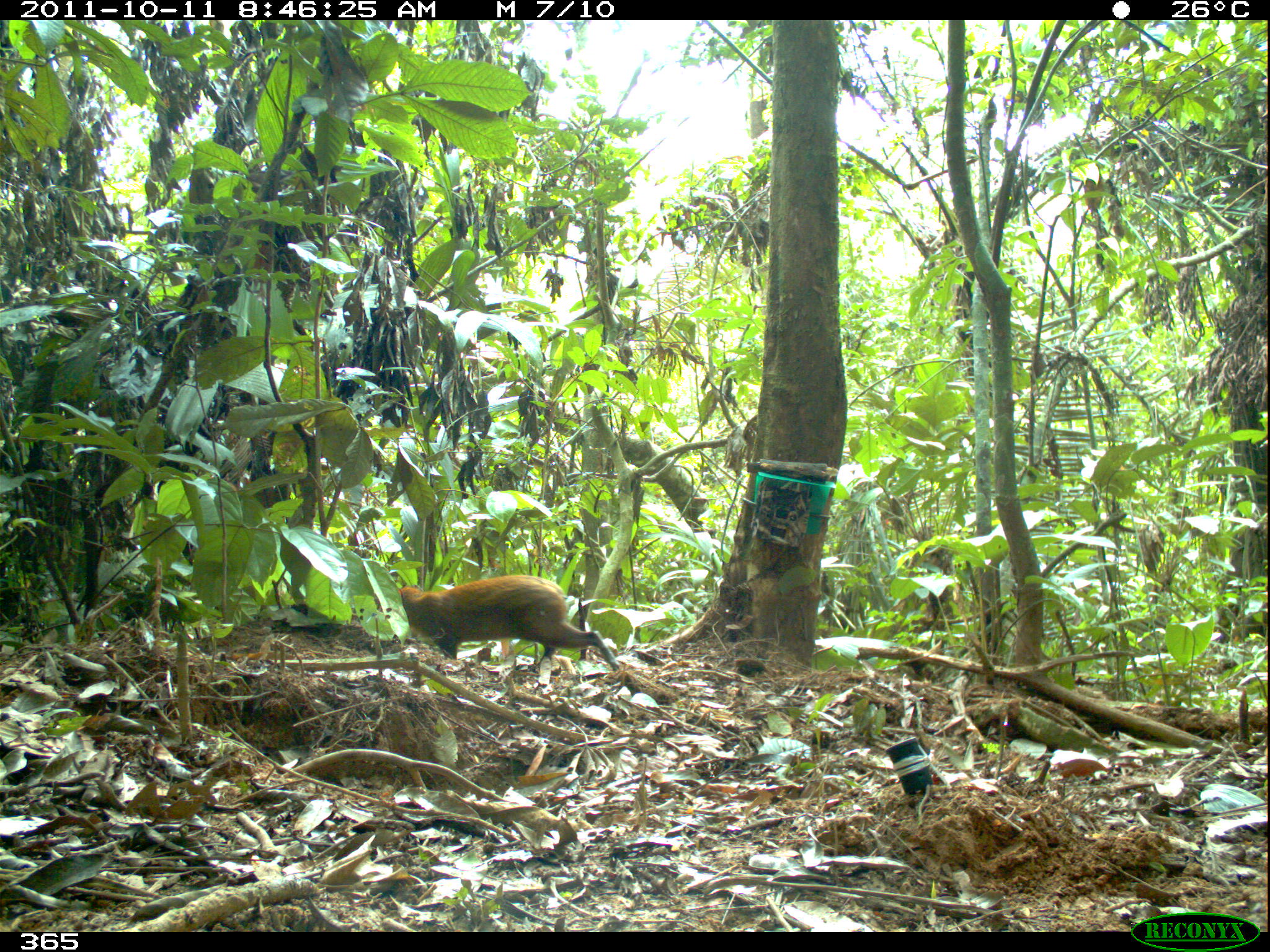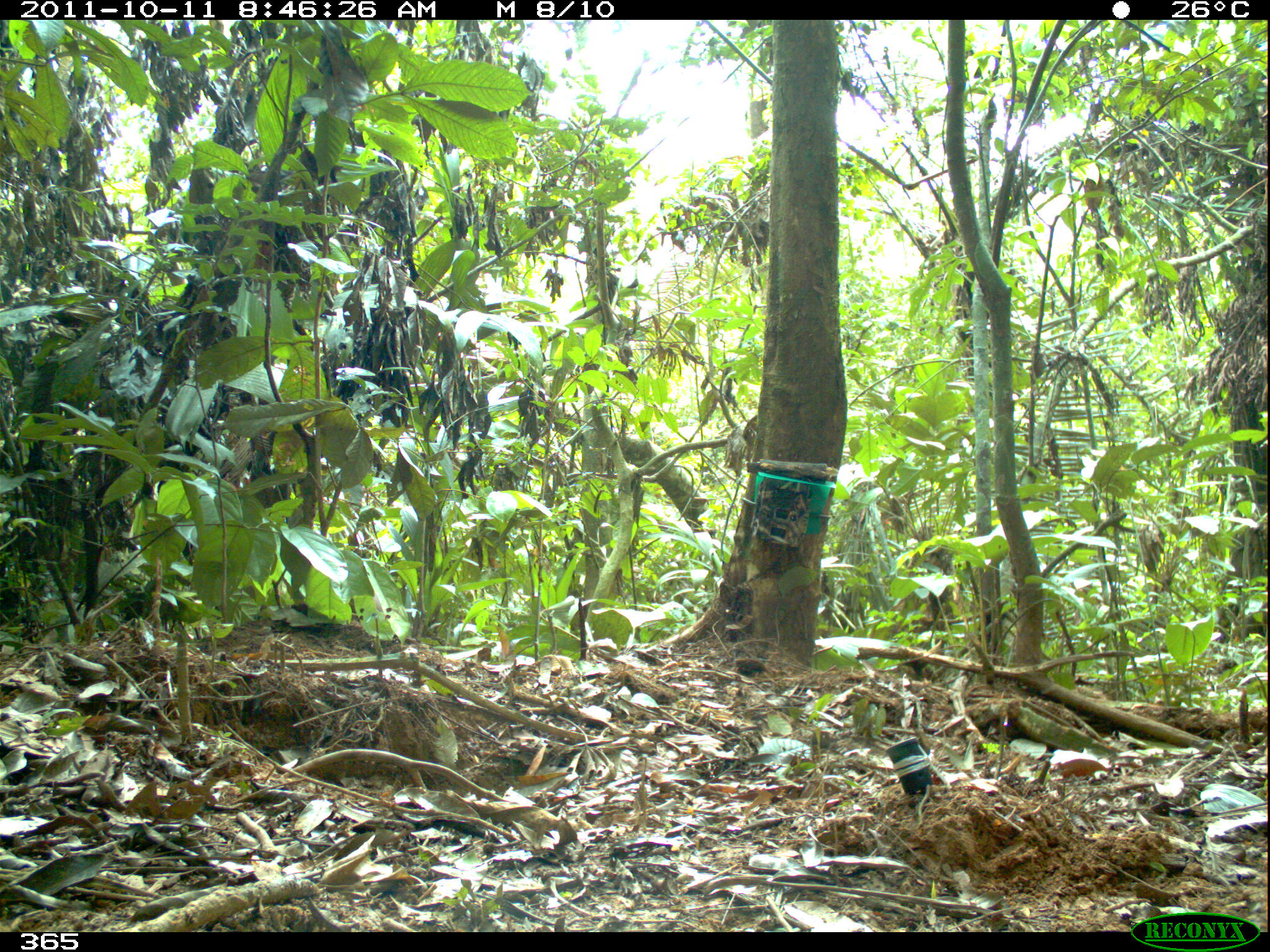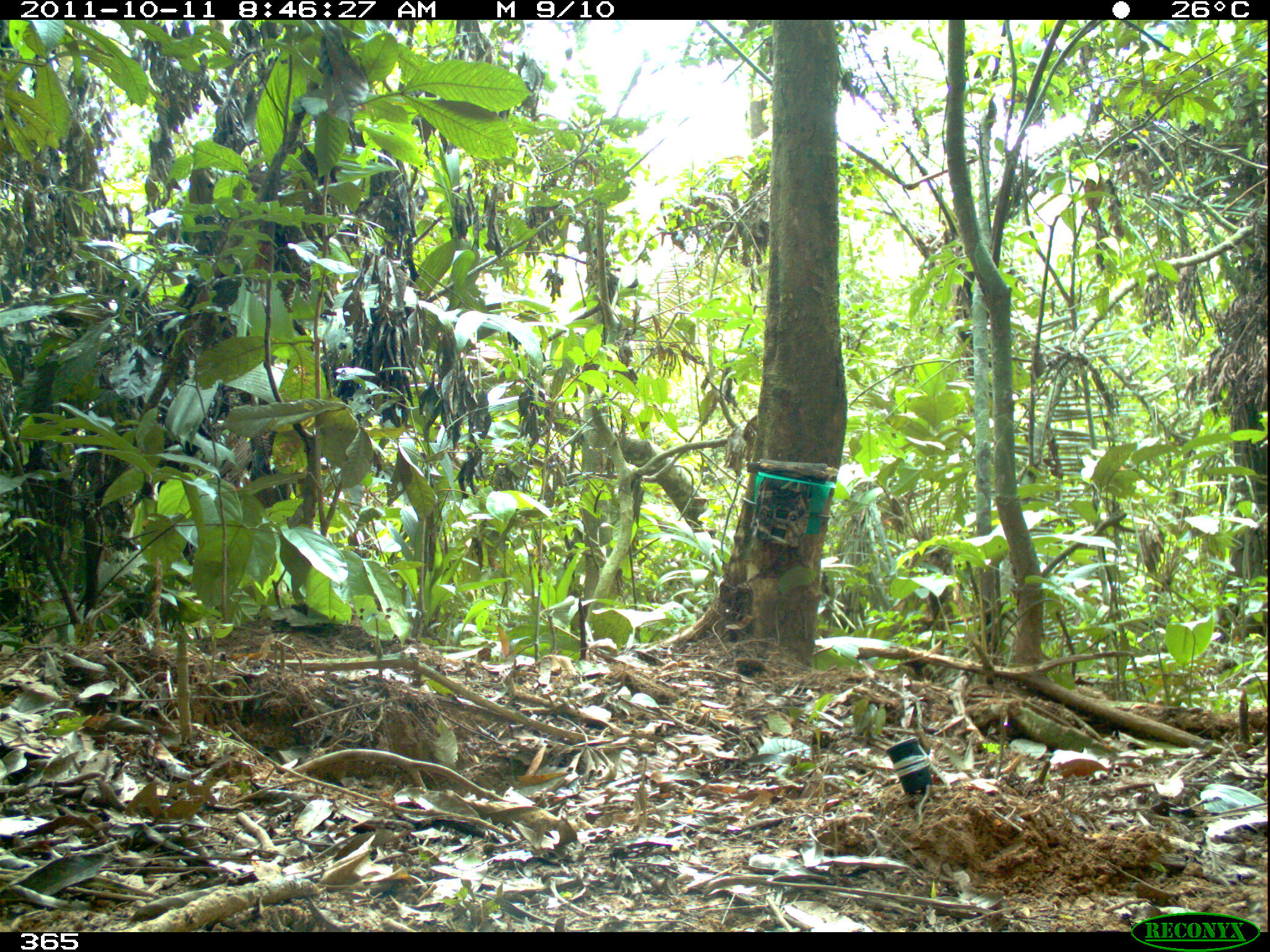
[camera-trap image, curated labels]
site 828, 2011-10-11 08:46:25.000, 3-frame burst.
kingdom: Animalia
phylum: Chordata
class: Mammalia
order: Rodentia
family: Dasyproctidae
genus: Dasyprocta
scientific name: Dasyprocta punctata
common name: central american agouti